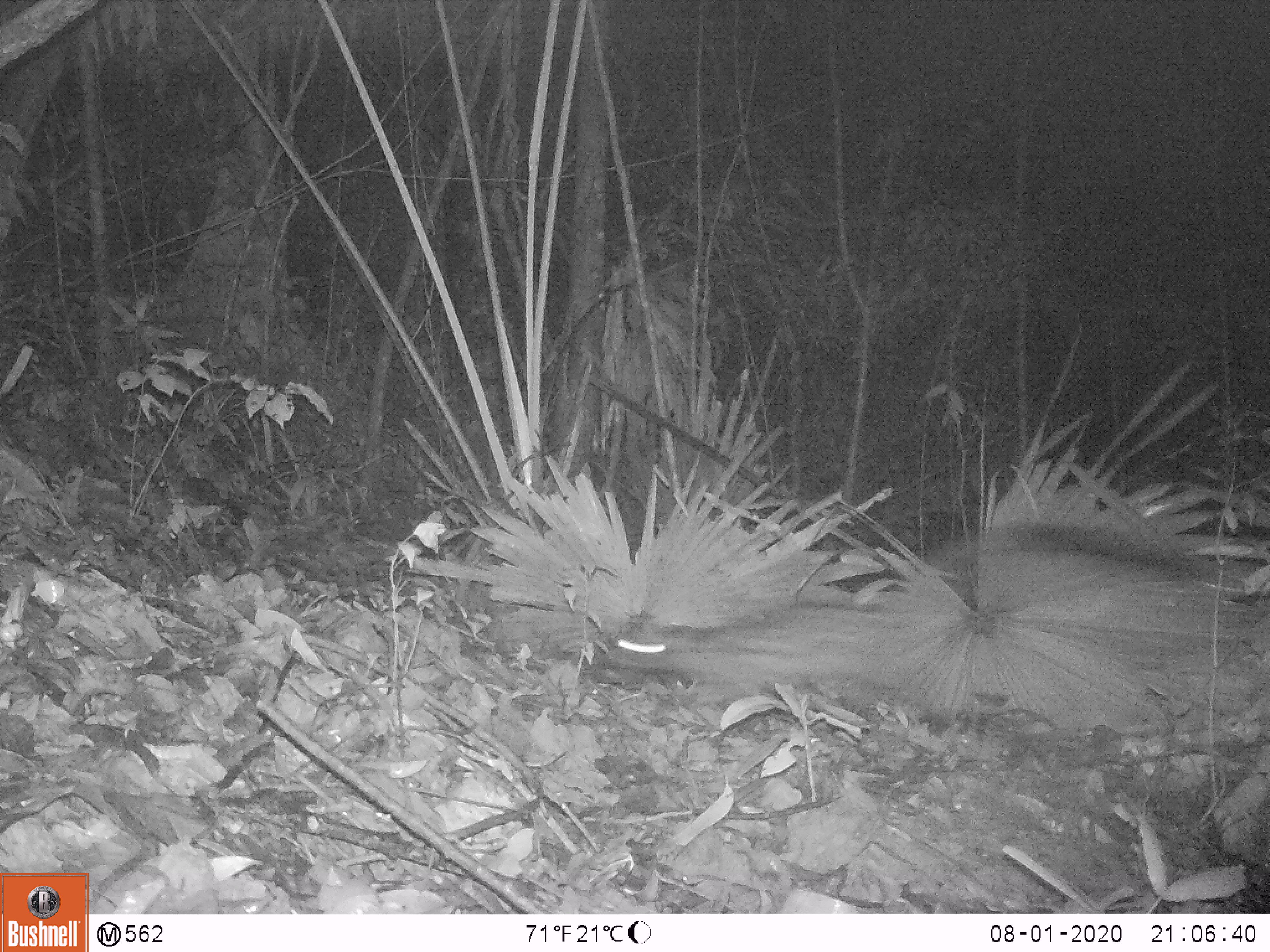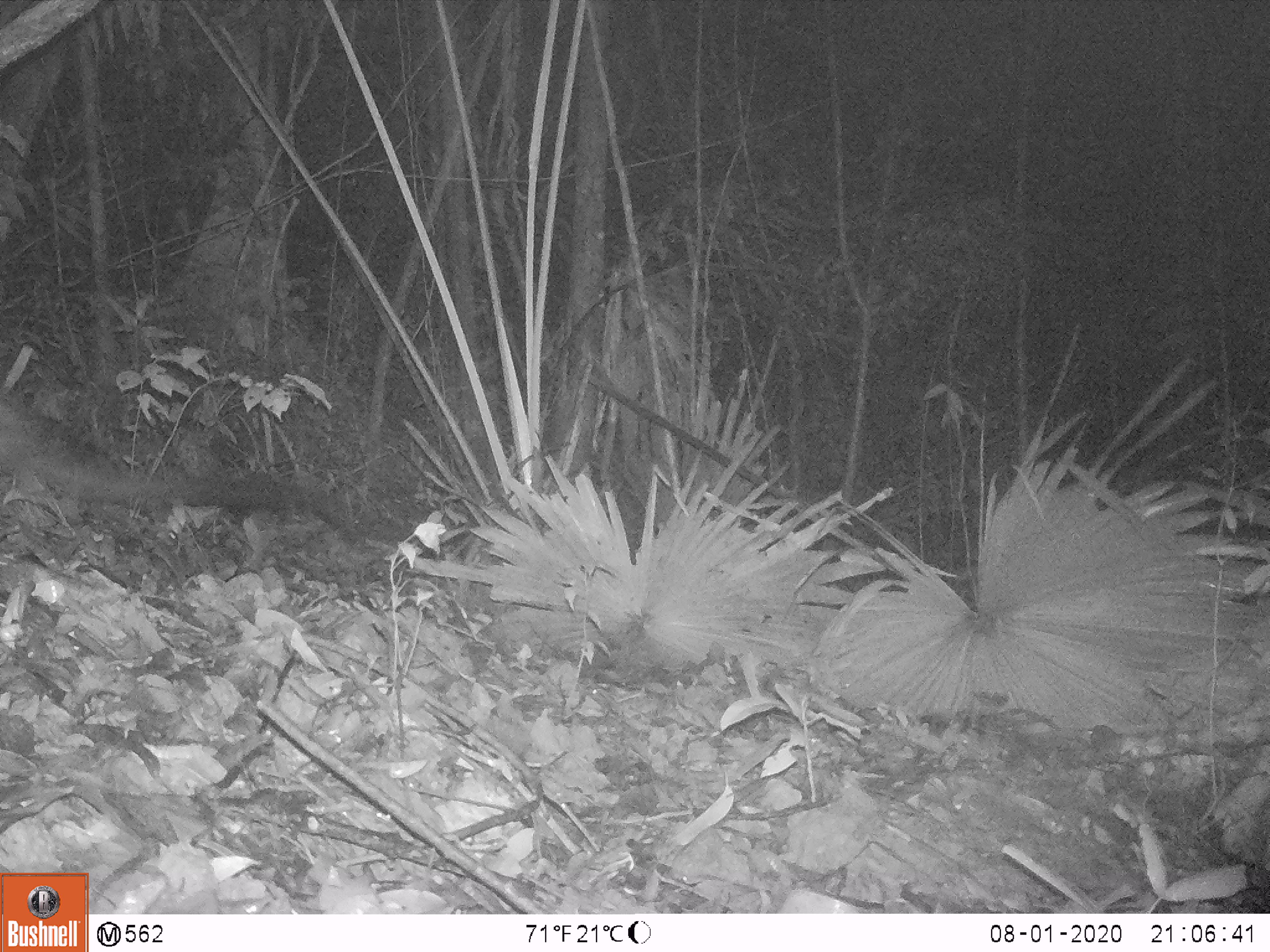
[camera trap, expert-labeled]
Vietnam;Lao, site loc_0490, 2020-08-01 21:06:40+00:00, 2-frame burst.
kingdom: Animalia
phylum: Chordata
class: Mammalia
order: Carnivora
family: Viverridae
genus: Paradoxurus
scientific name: Paradoxurus hermaphroditus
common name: common palm civet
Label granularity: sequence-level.